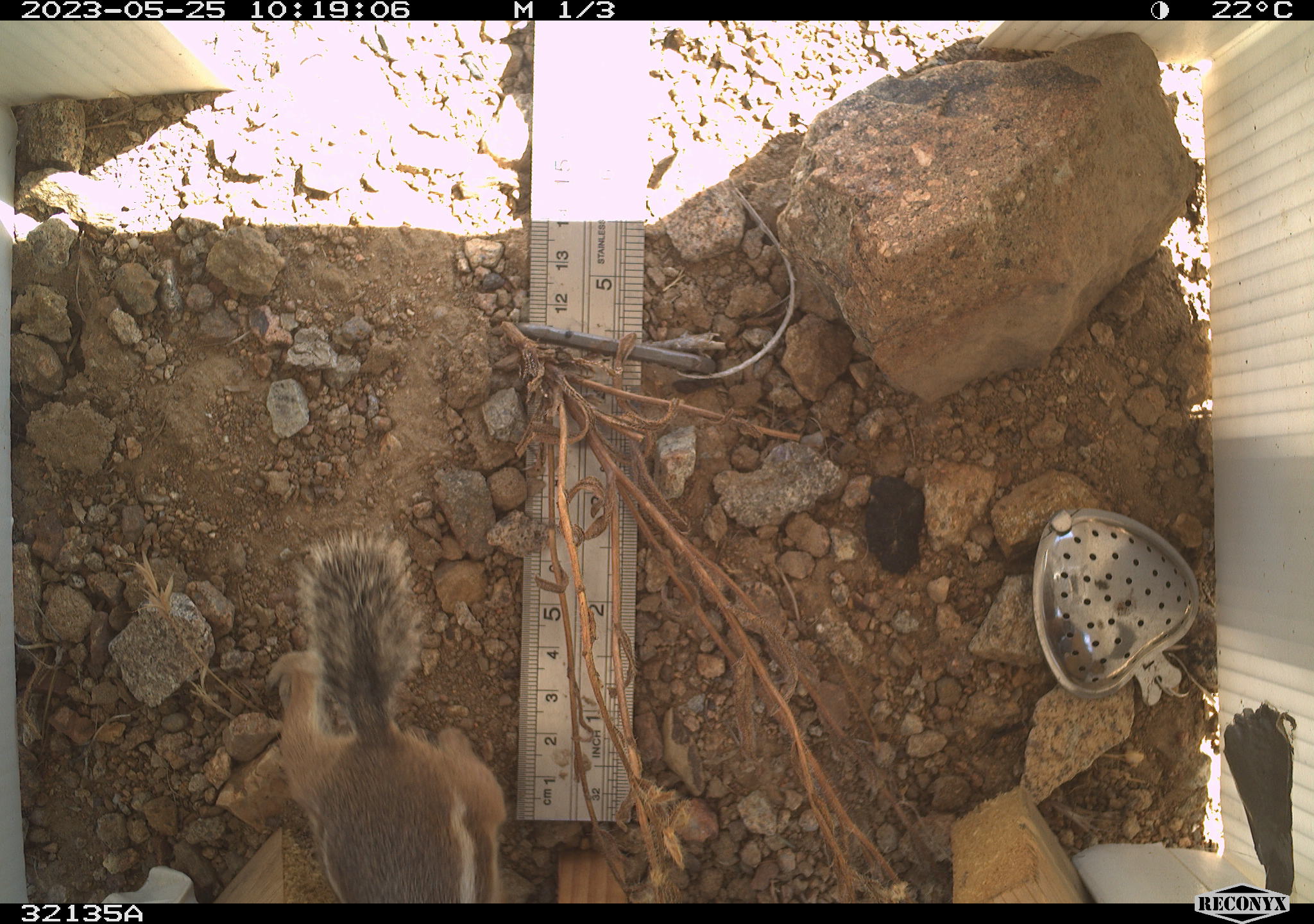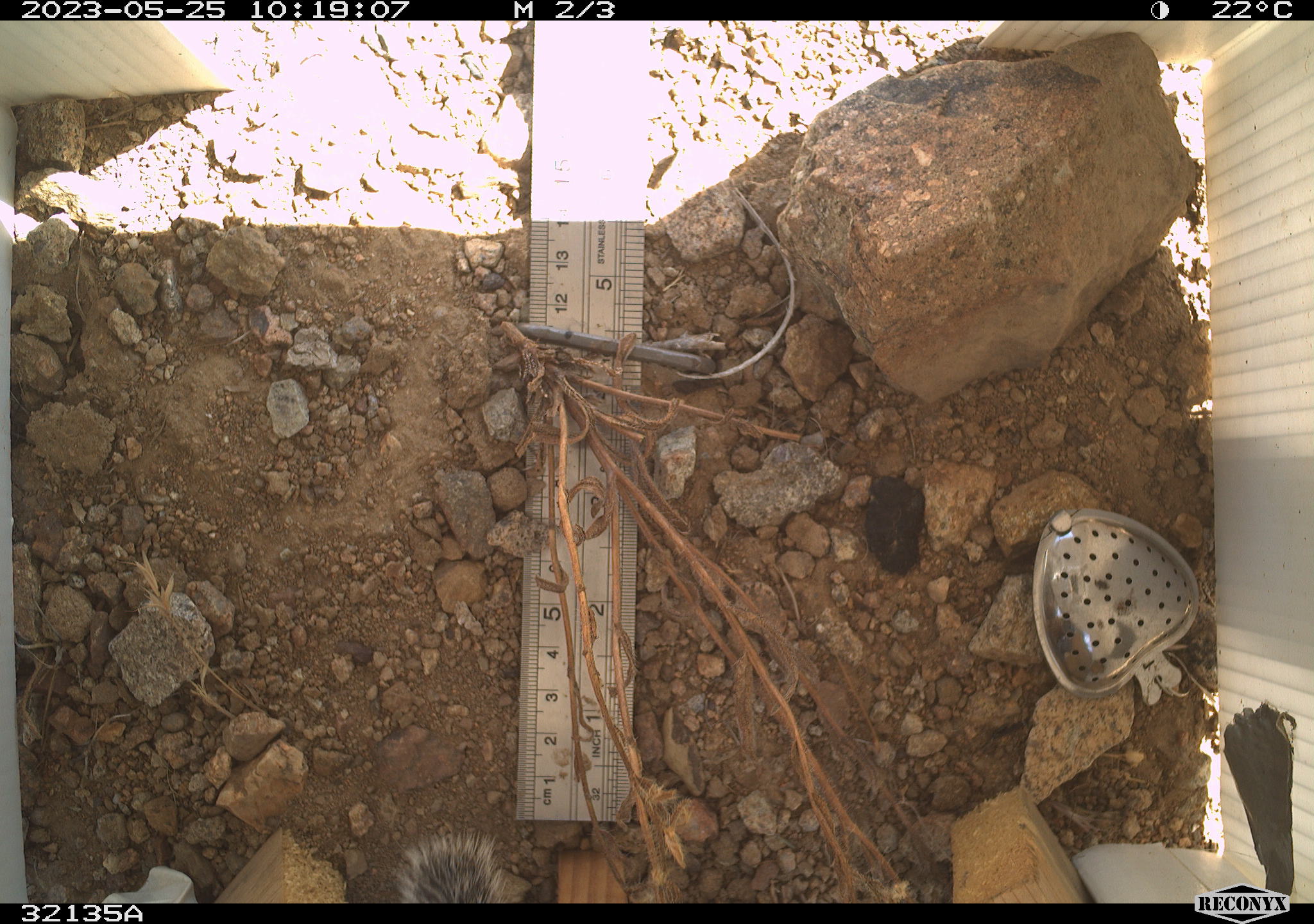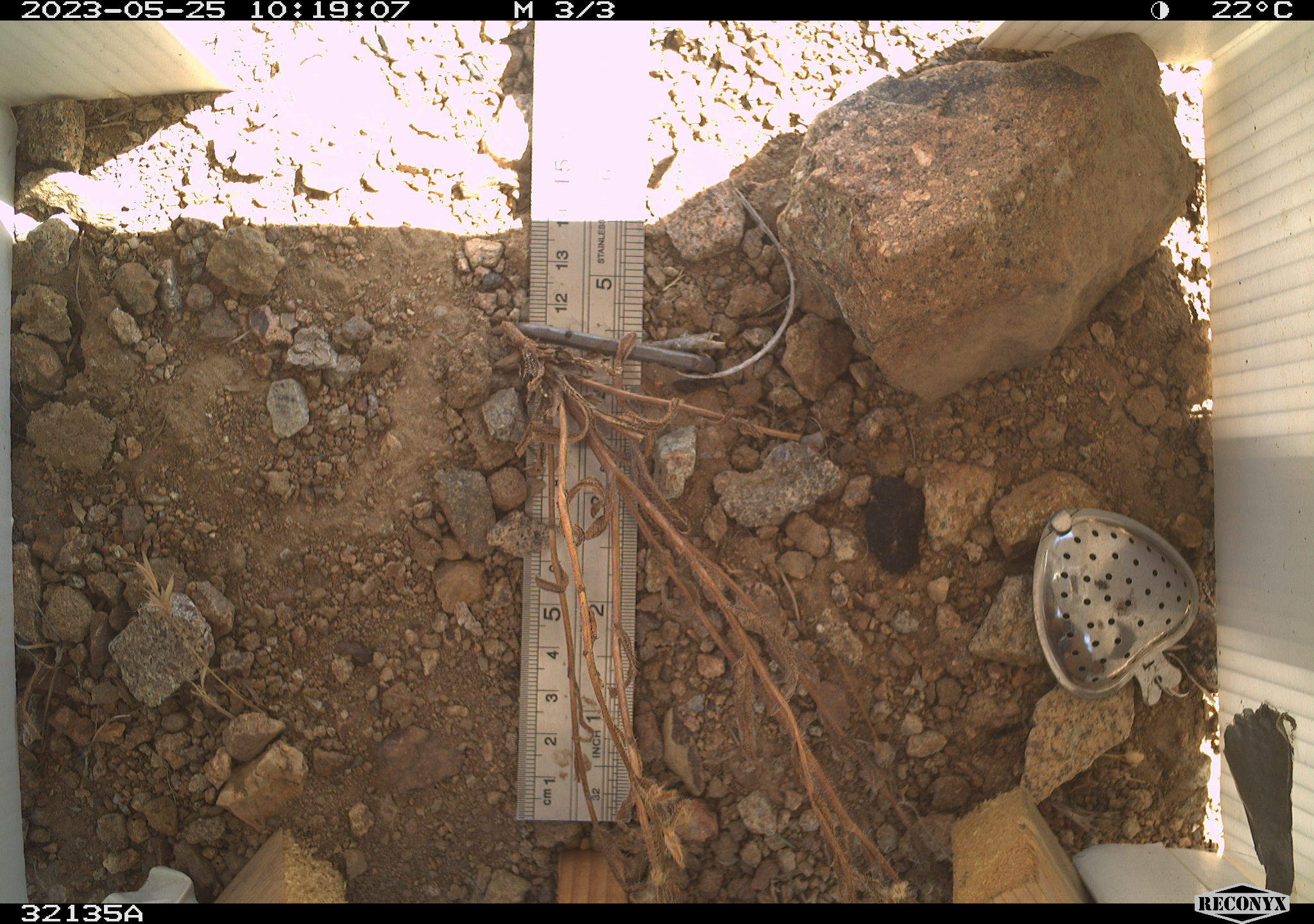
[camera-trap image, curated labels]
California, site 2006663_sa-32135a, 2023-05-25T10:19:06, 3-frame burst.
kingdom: Animalia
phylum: Chordata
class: Mammalia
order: Rodentia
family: Sciuridae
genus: Ammospermophilus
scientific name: Ammospermophilus leucurus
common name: white-tailed antelope squirrel